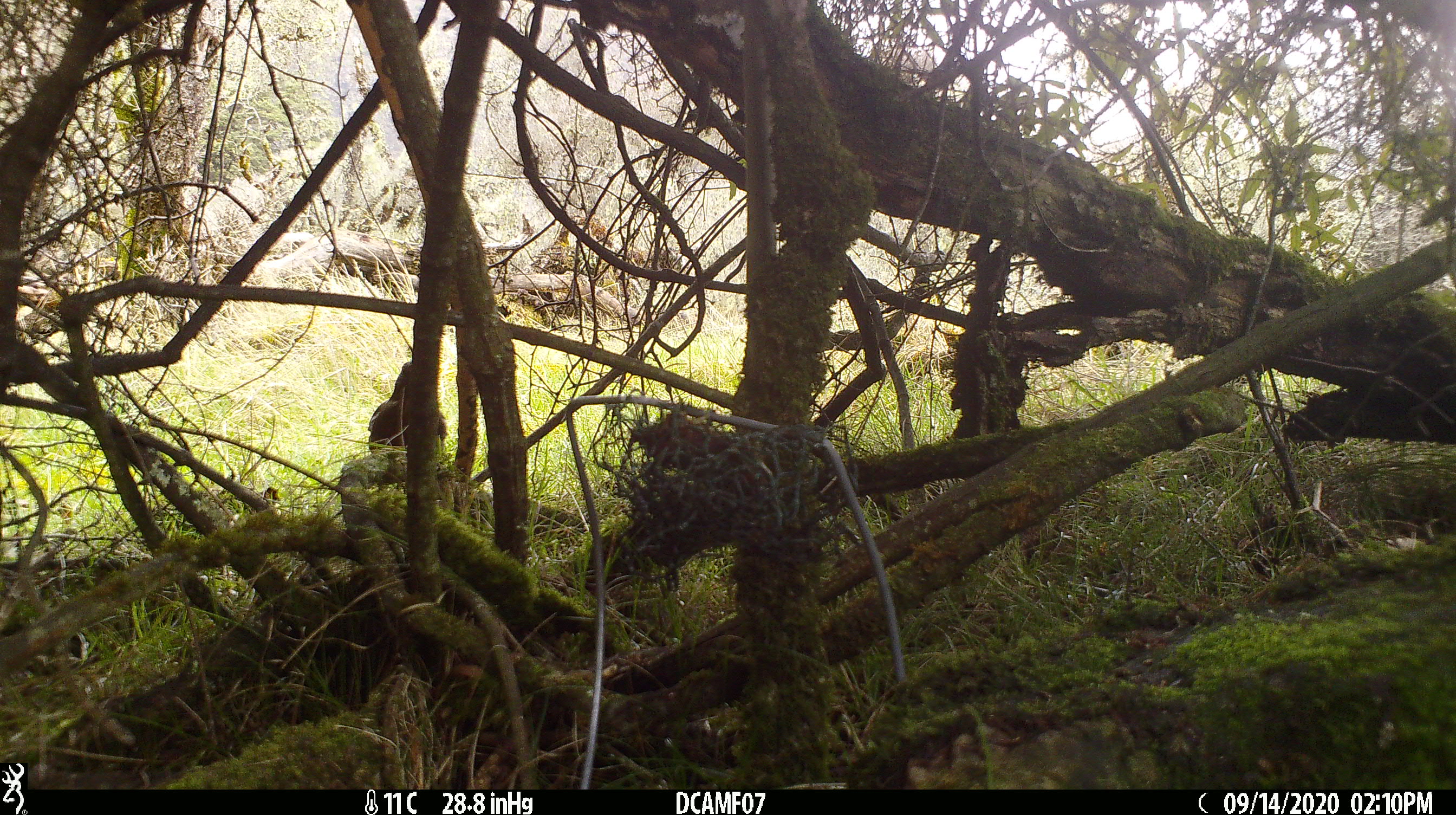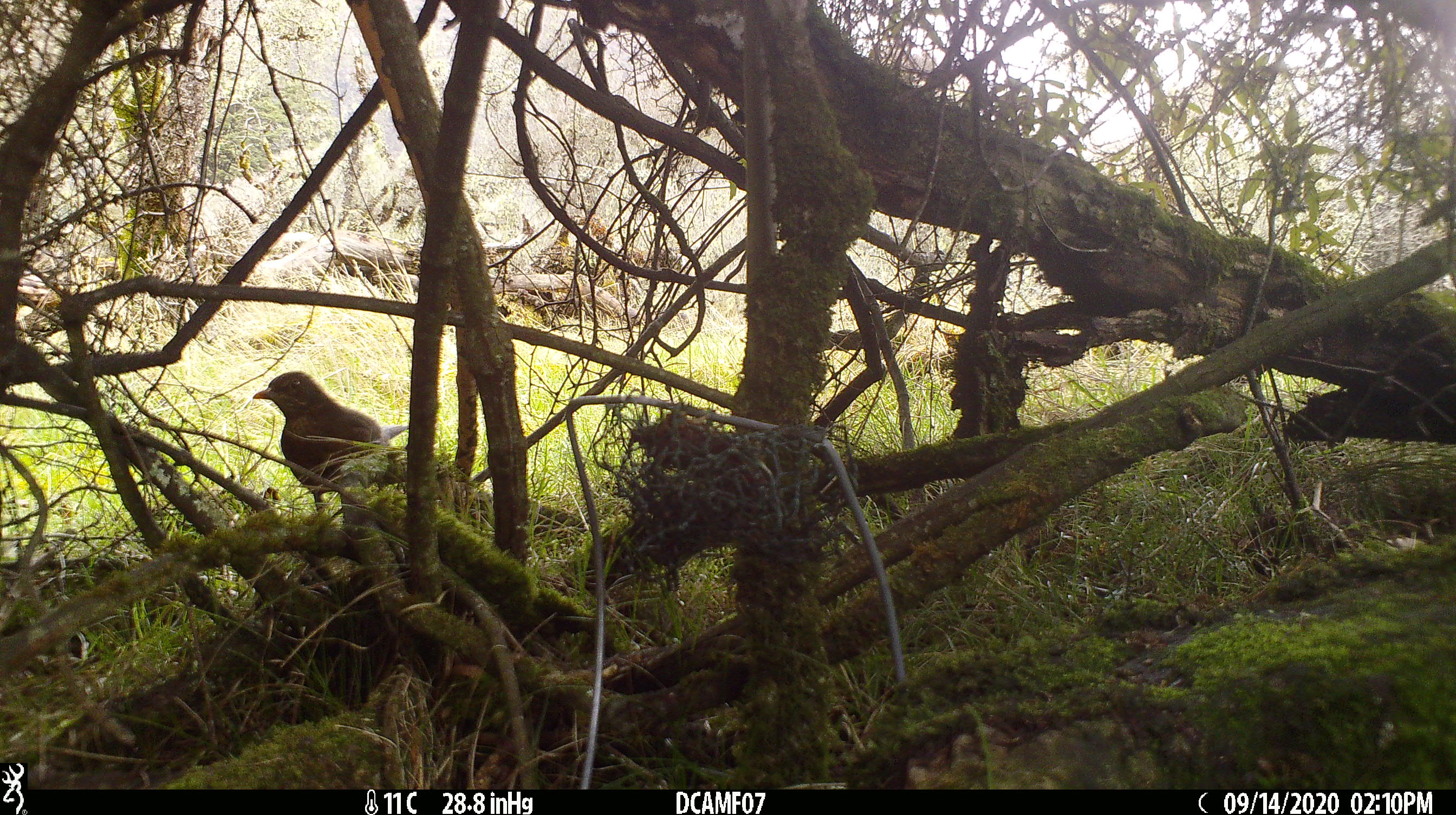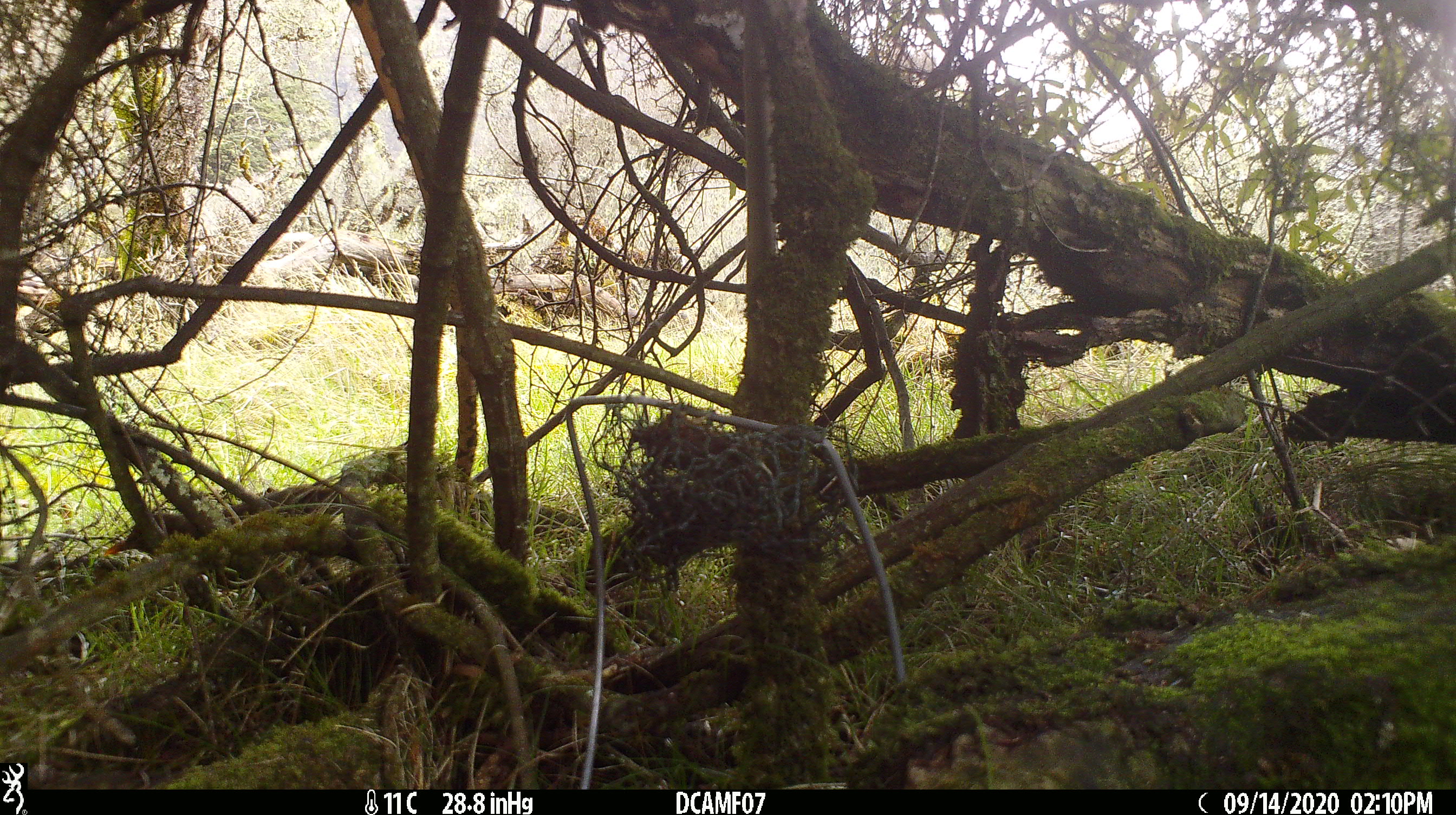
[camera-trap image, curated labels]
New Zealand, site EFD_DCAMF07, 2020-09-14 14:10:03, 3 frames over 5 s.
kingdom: Animalia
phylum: Chordata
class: Aves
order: Passeriformes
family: Turdidae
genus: Turdus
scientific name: Turdus merula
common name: eurasian blackbird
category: blackbird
Blackbird (eurasian blackbird) (Turdus merula).